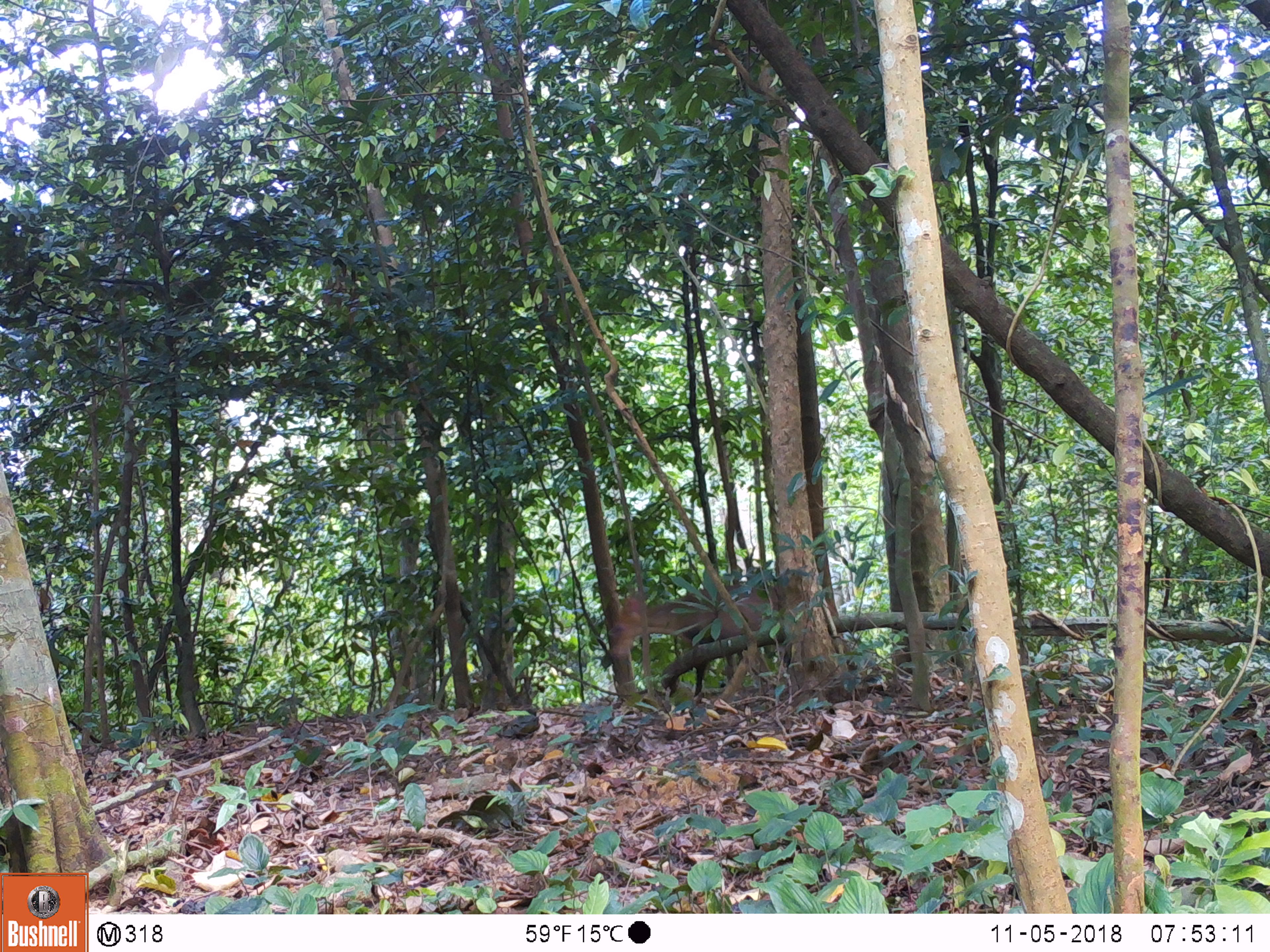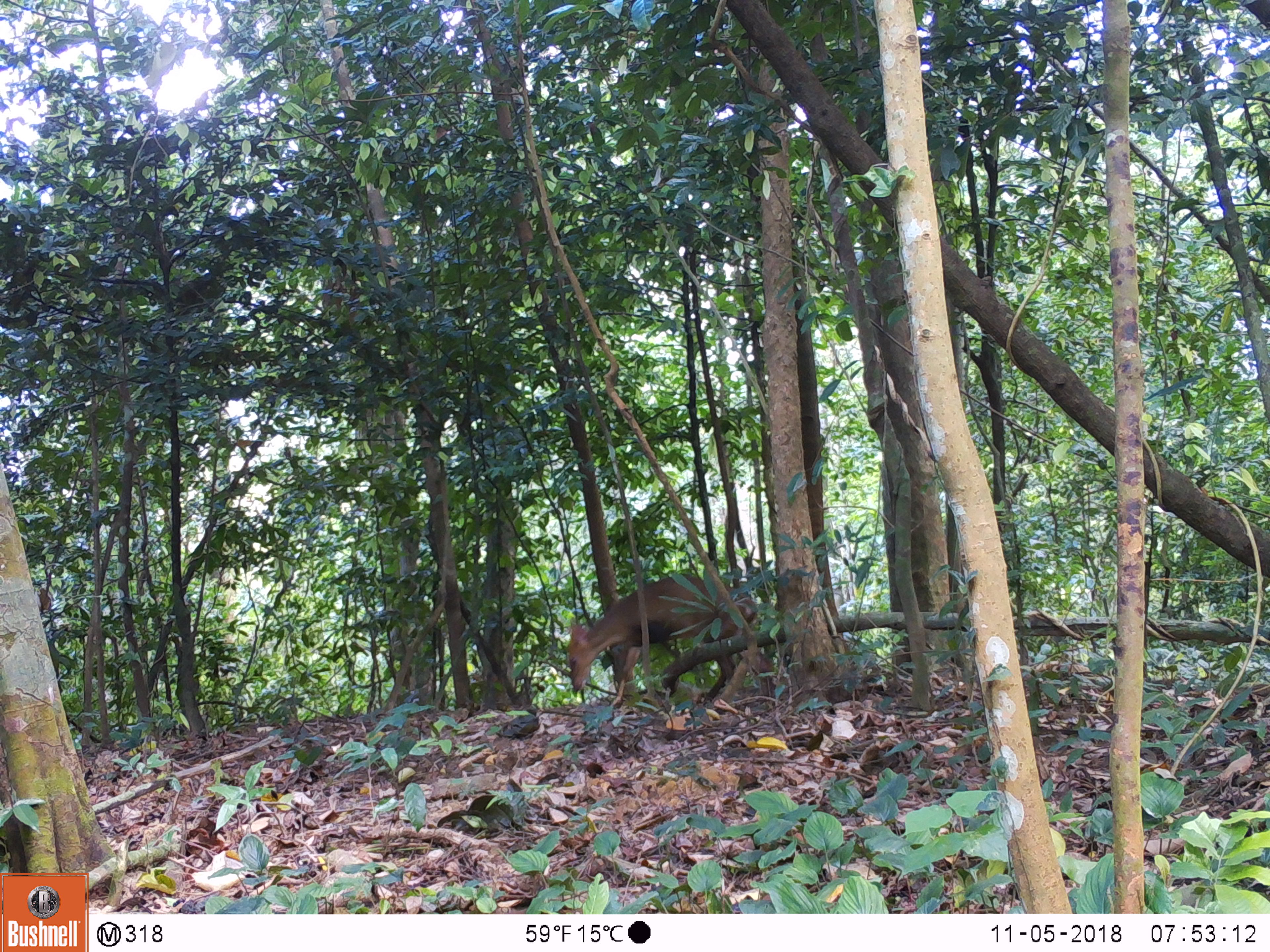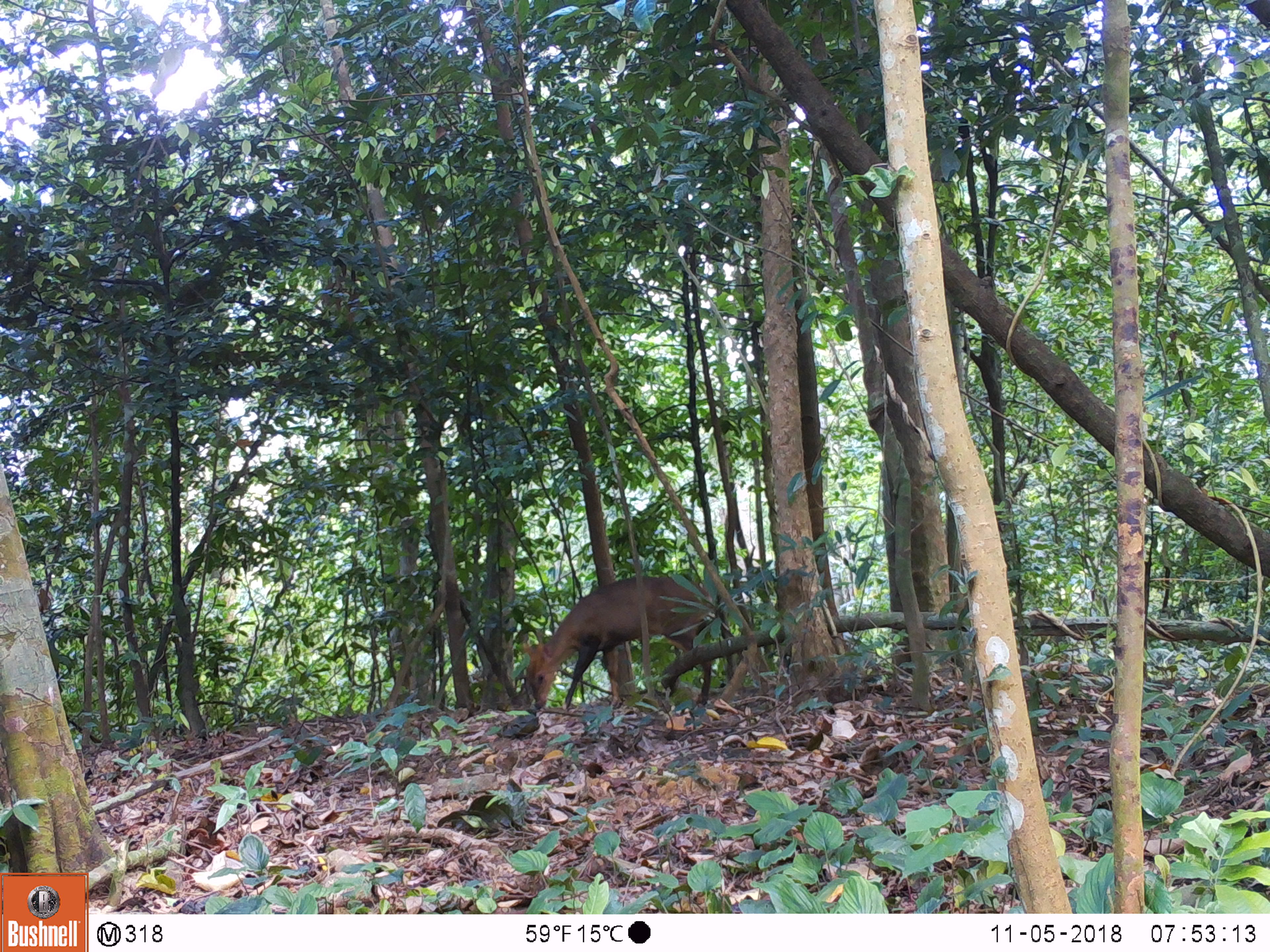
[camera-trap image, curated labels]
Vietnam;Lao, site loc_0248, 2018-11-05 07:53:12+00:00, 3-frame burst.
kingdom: Animalia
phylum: Chordata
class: Mammalia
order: Artiodactyla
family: Cervidae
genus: Muntiacus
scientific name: Muntiacus vuquangensis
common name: large-antlered muntjac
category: large antlered muntjac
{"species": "large antlered muntjac (large-antlered muntjac) (Muntiacus vuquangensis)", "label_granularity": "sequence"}